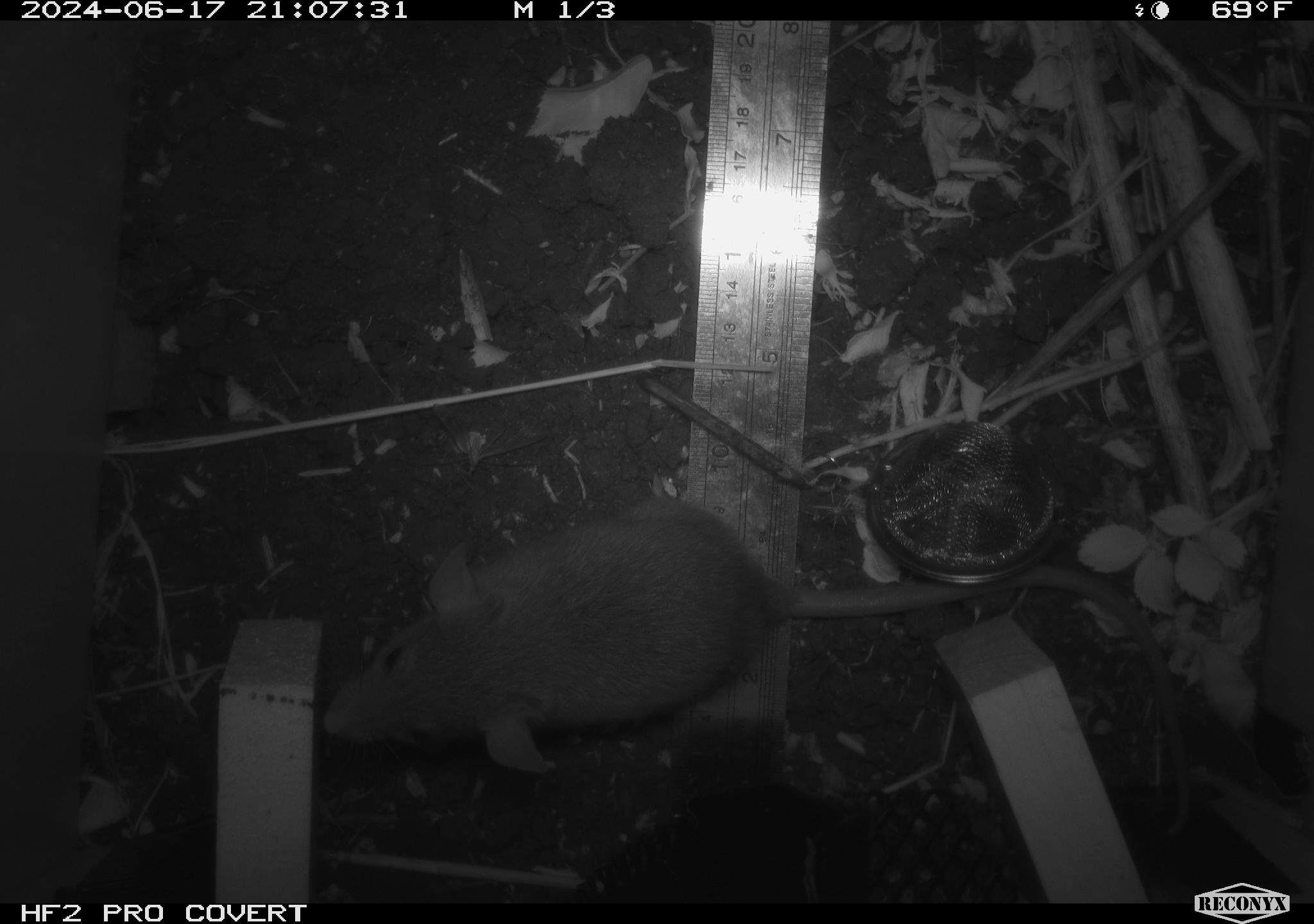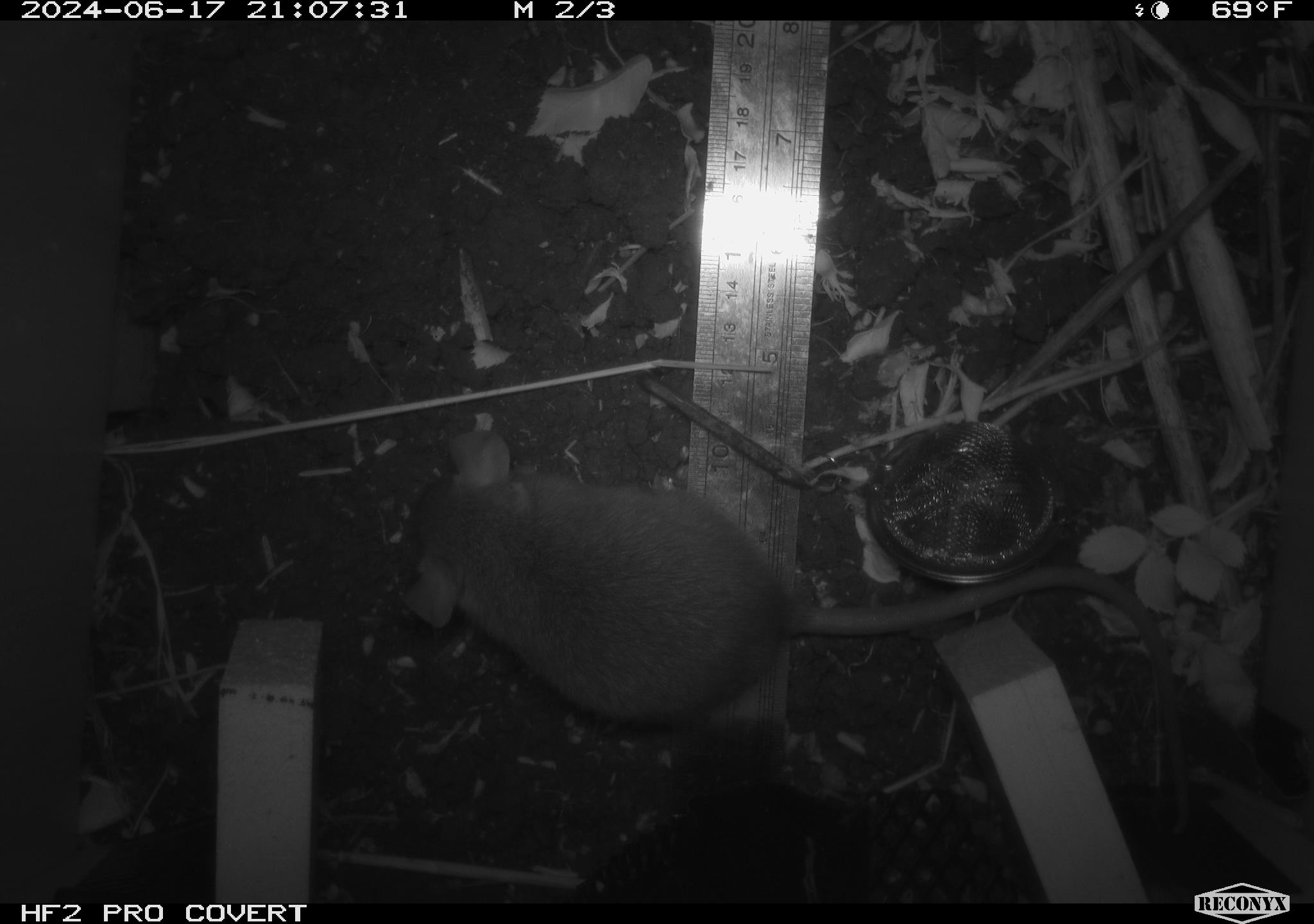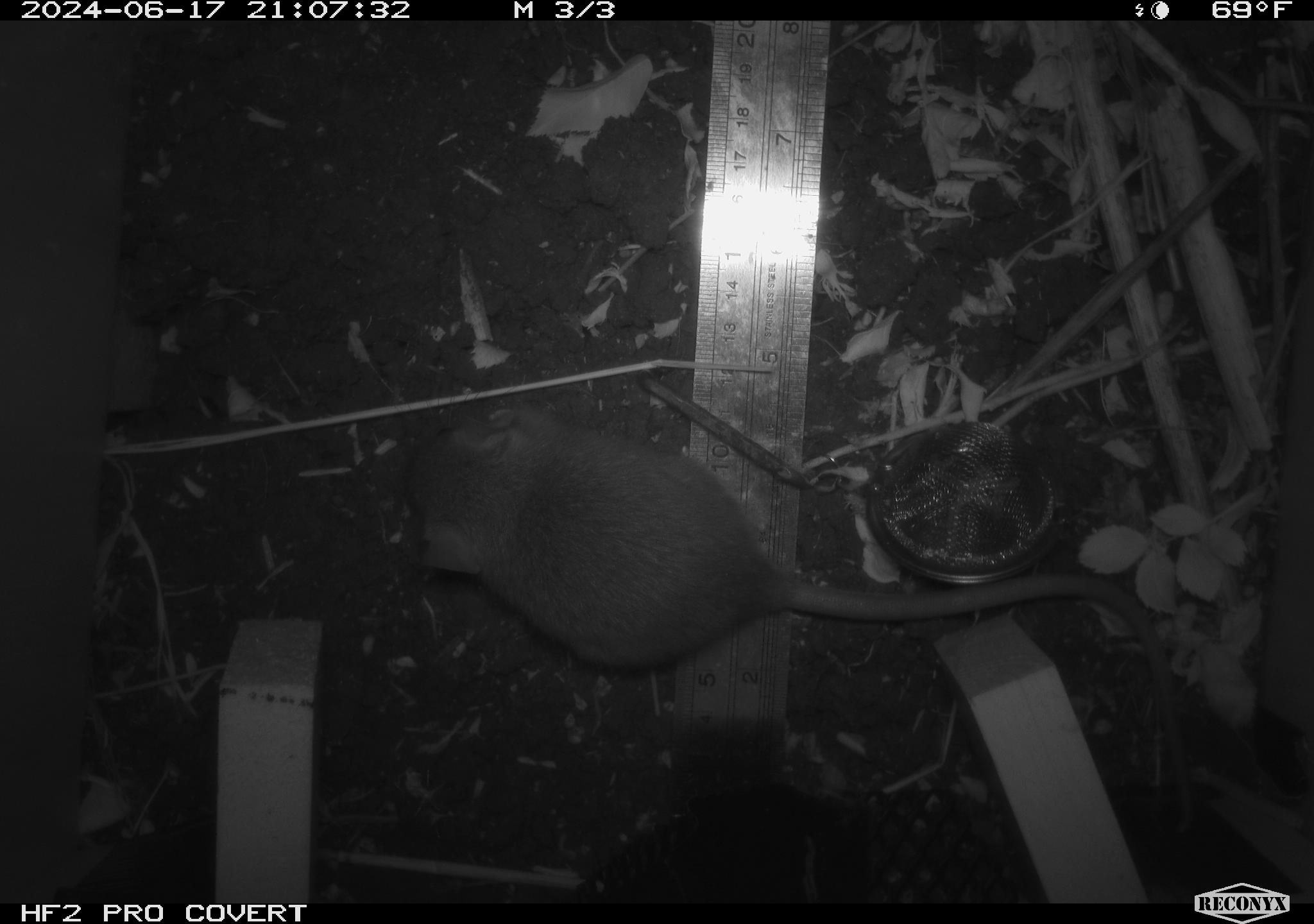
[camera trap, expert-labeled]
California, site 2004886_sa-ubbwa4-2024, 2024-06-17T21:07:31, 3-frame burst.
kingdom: Animalia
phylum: Chordata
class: Mammalia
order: Rodentia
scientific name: Rodentia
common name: woodrat or rat or mouse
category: woodrat or rat or mouse species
Woodrat or rat or mouse species (woodrat or rat or mouse) (Rodentia).